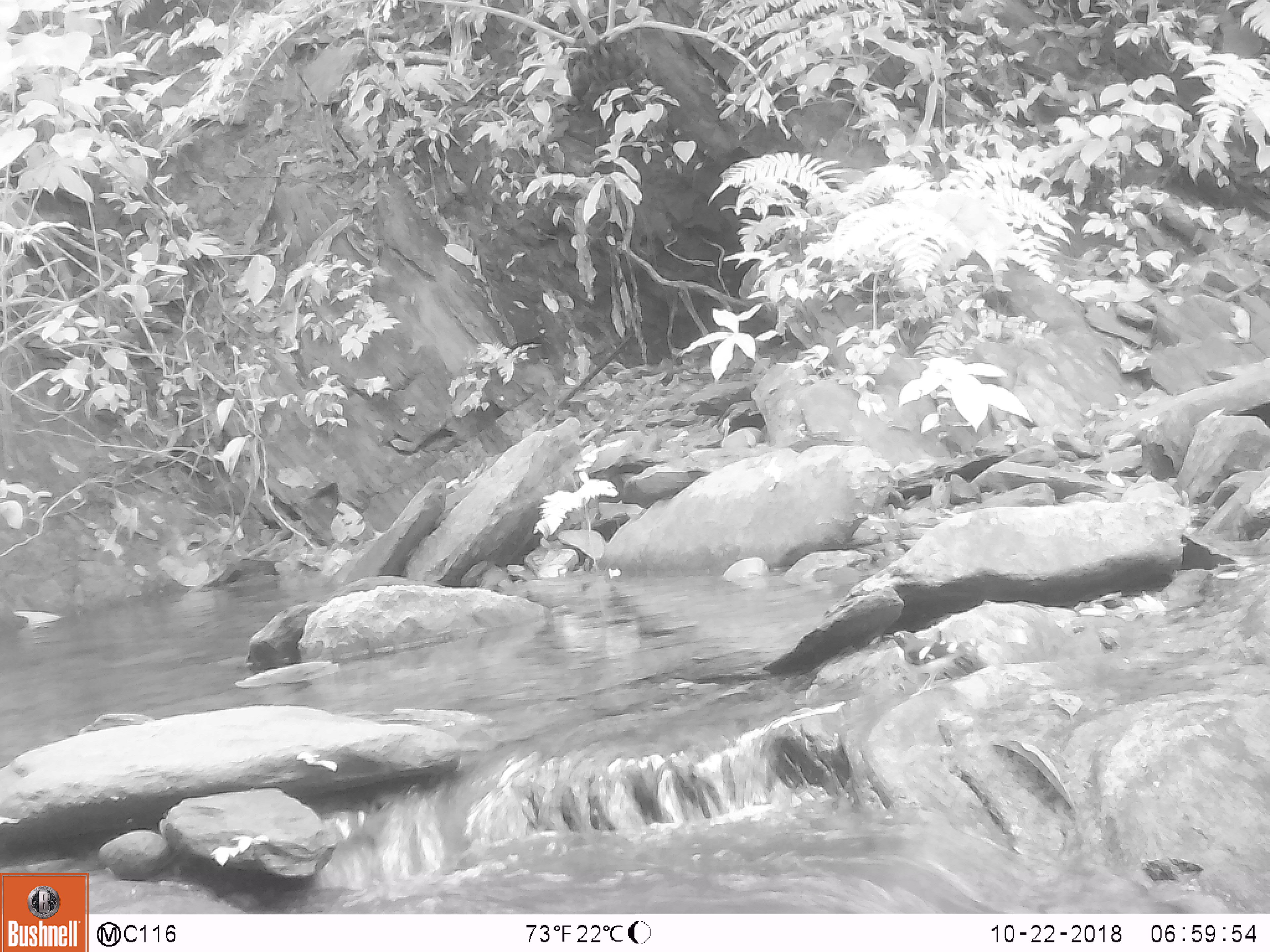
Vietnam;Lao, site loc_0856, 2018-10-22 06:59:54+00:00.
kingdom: Animalia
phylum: Chordata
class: Mammalia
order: Rodentia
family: Sciuridae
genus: Dremomys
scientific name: Dremomys rufigenis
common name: red-cheeked squirrel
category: red cheeked squirrel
Red cheeked squirrel (red-cheeked squirrel) (Dremomys rufigenis). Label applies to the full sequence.